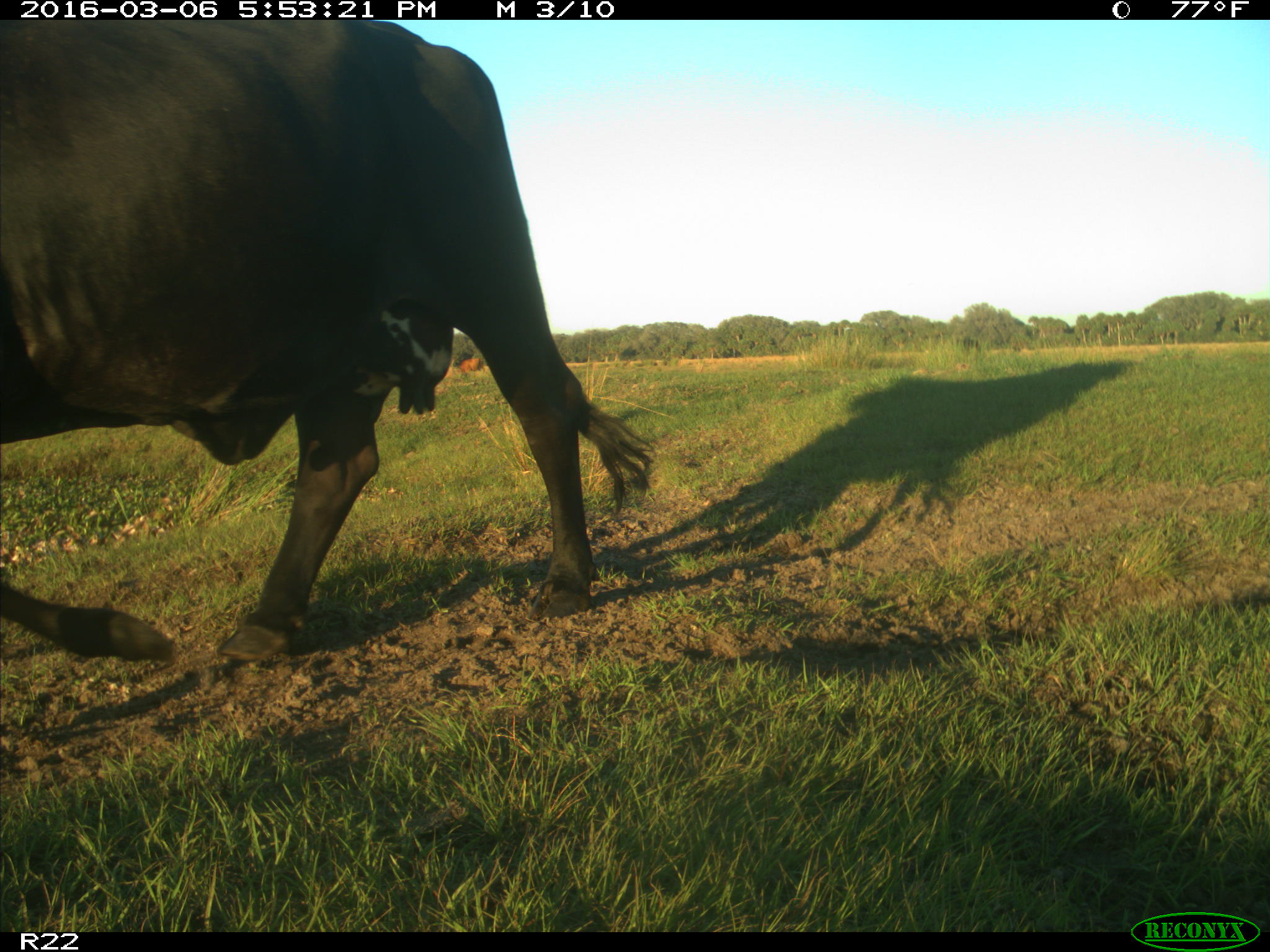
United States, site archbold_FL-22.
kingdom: Animalia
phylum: Chordata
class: Mammalia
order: Artiodactyla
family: Bovidae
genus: Bos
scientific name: Bos taurus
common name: domestic cow